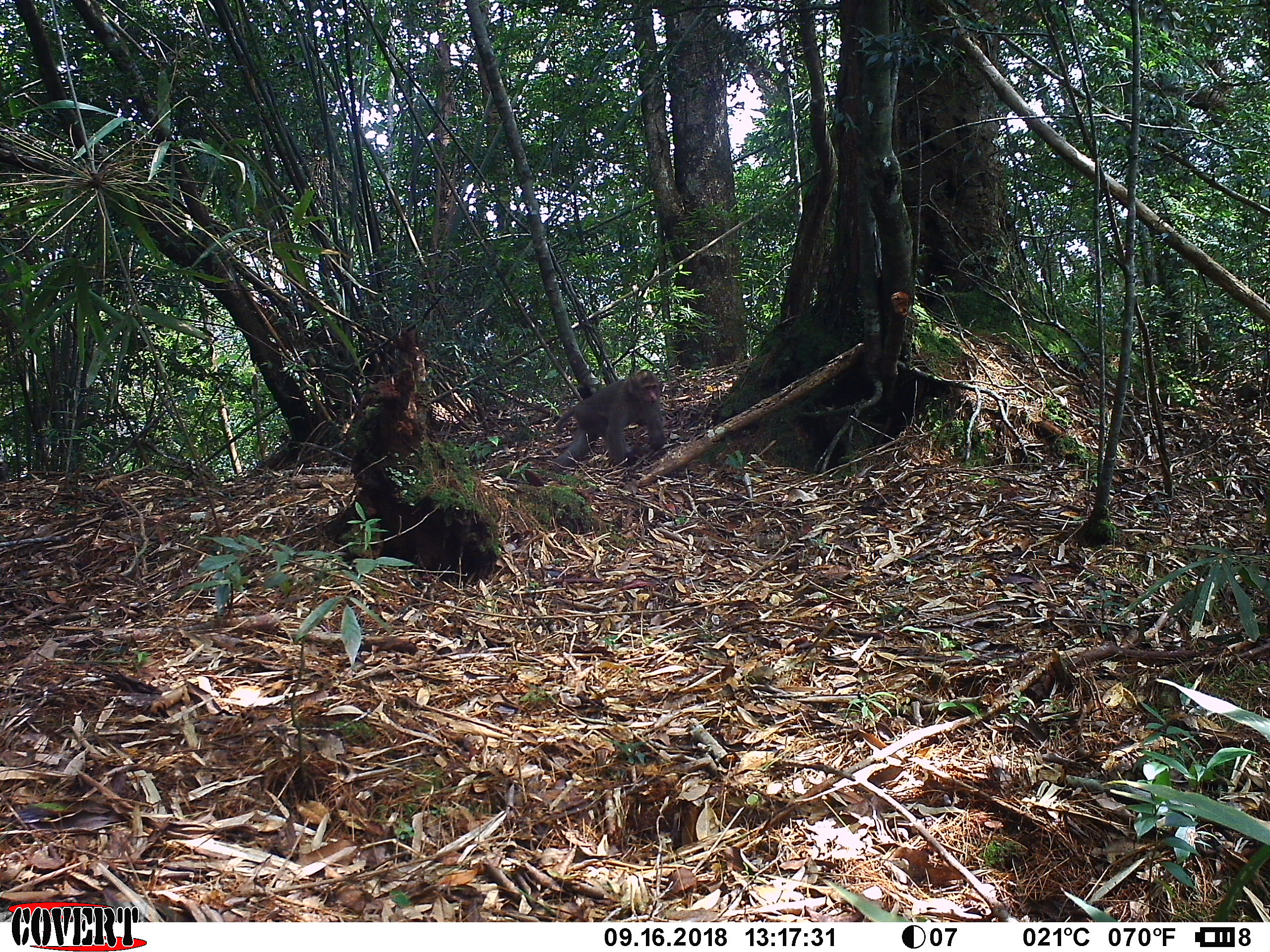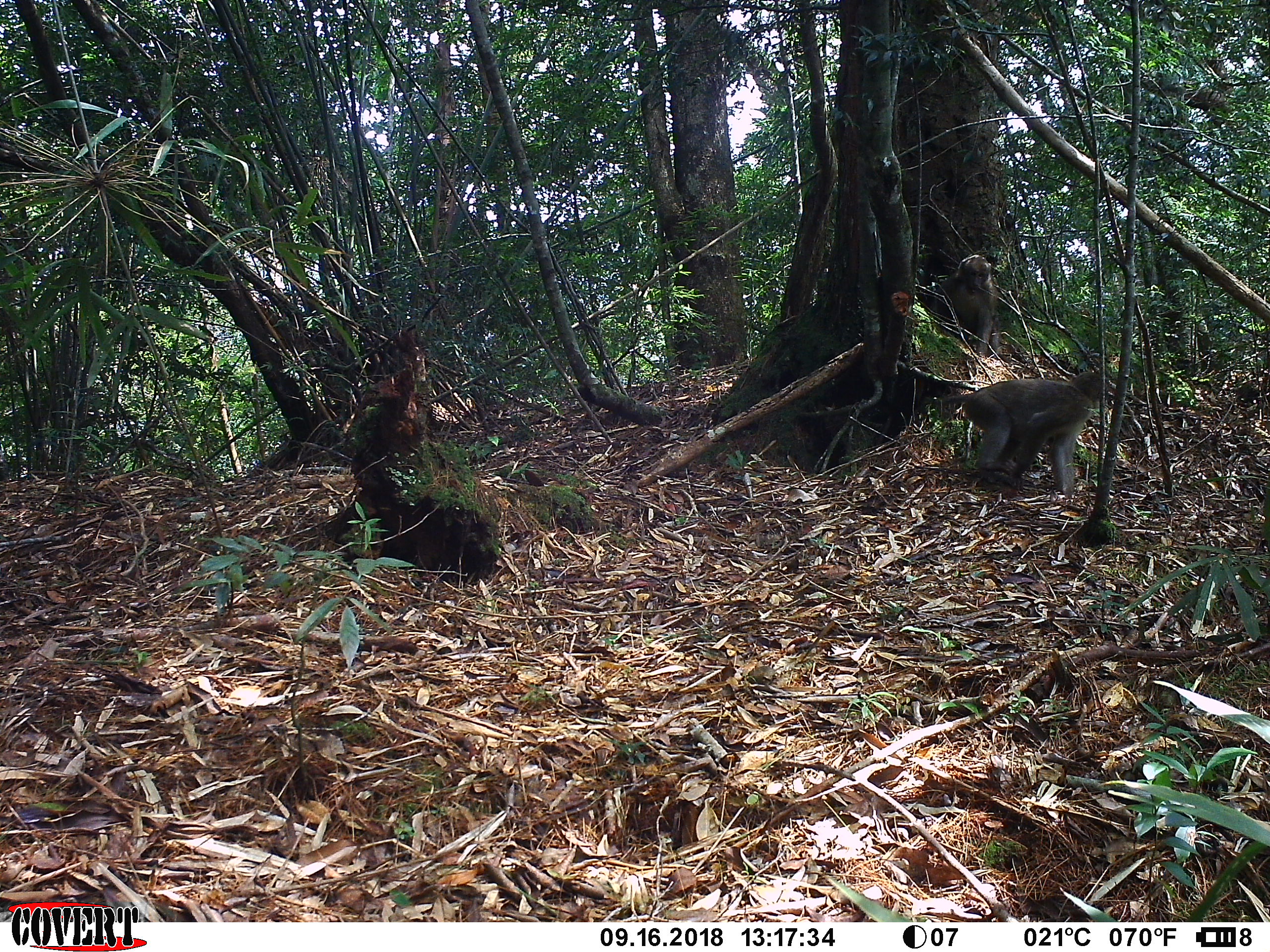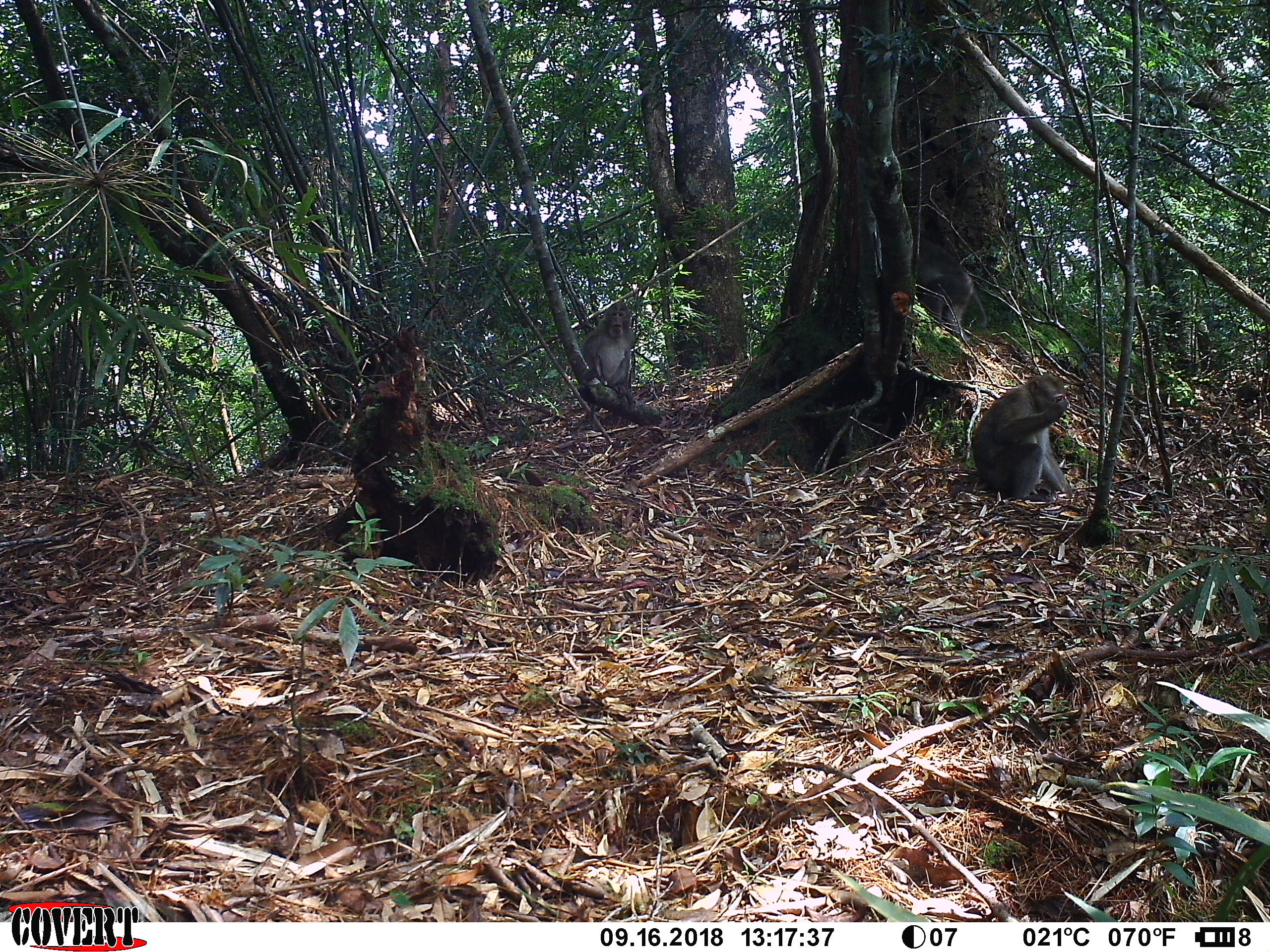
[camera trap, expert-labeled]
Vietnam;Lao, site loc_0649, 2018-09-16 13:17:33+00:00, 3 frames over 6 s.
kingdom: Animalia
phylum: Chordata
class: Mammalia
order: Primates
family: Cercopithecidae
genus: Macaca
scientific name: Macaca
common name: macaques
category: assam or rhesus macaque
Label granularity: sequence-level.